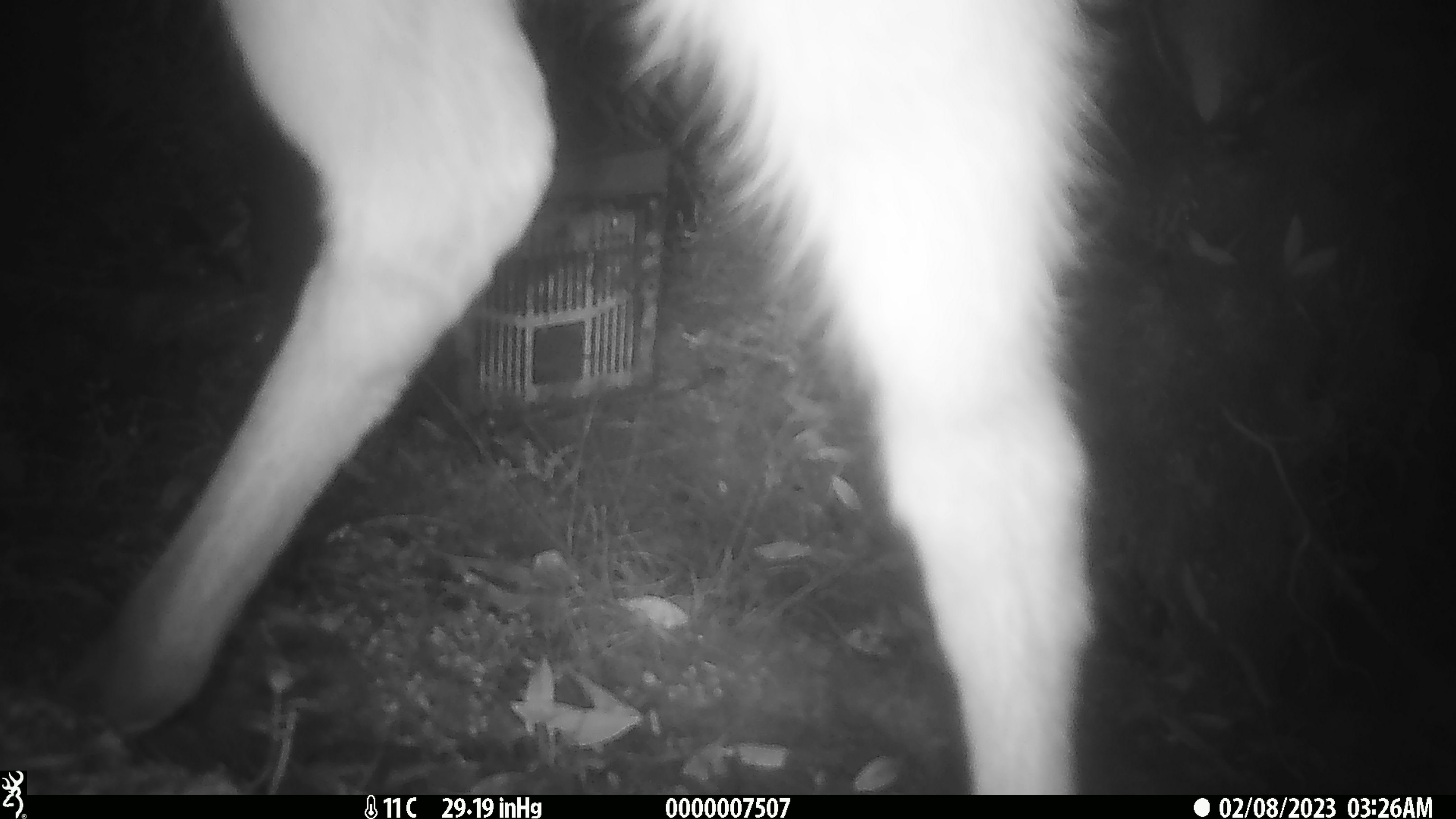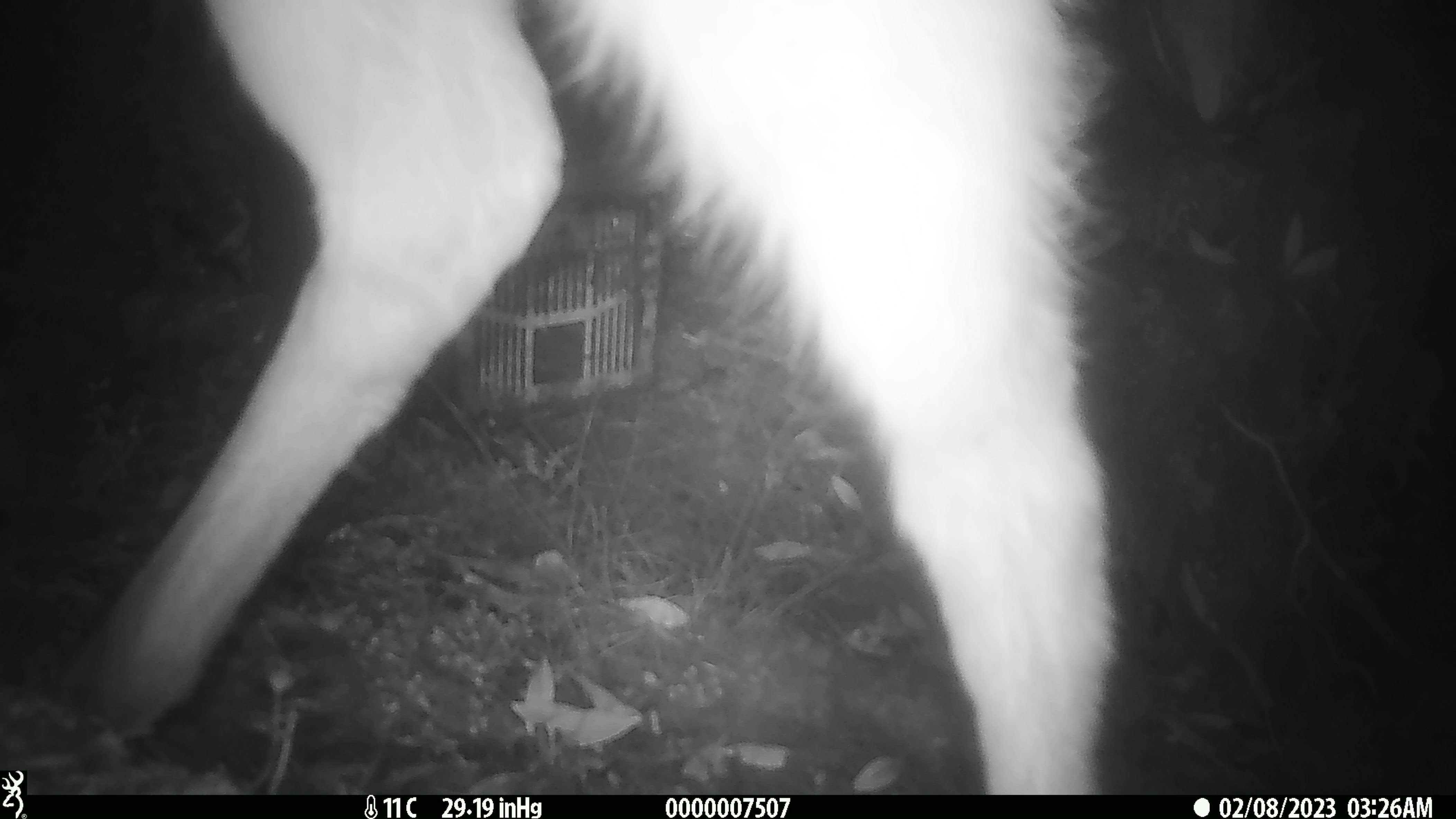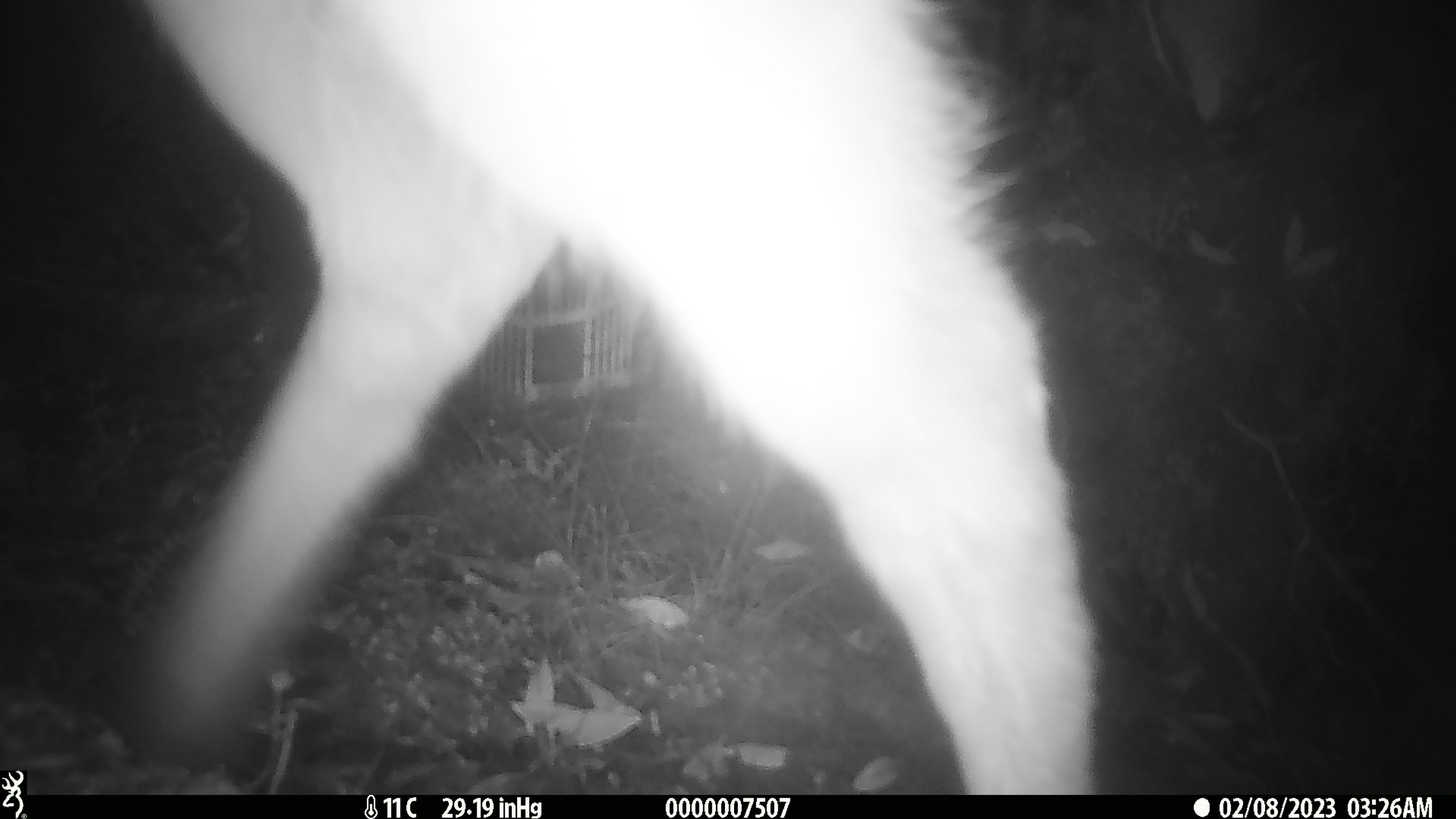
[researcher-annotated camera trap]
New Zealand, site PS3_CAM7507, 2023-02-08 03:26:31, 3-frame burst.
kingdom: Animalia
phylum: Chordata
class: Mammalia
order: Artiodactyla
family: Cervidae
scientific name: Cervidae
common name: deer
Deer (Cervidae).